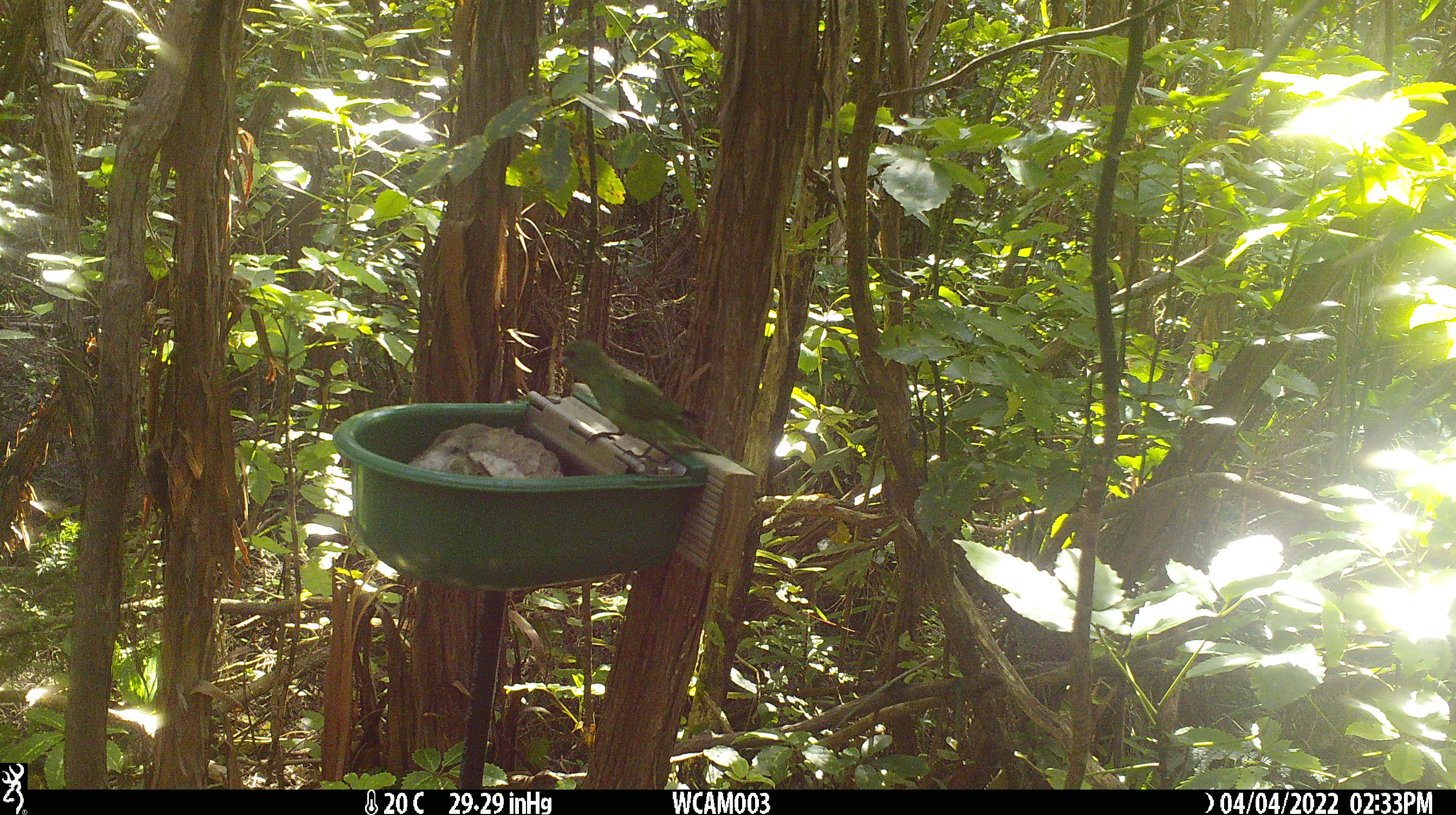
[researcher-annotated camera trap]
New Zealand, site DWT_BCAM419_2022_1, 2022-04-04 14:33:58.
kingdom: Animalia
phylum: Chordata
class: Aves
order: Psittaciformes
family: Psittaculidae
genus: Cyanoramphus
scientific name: Cyanoramphus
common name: parakeet